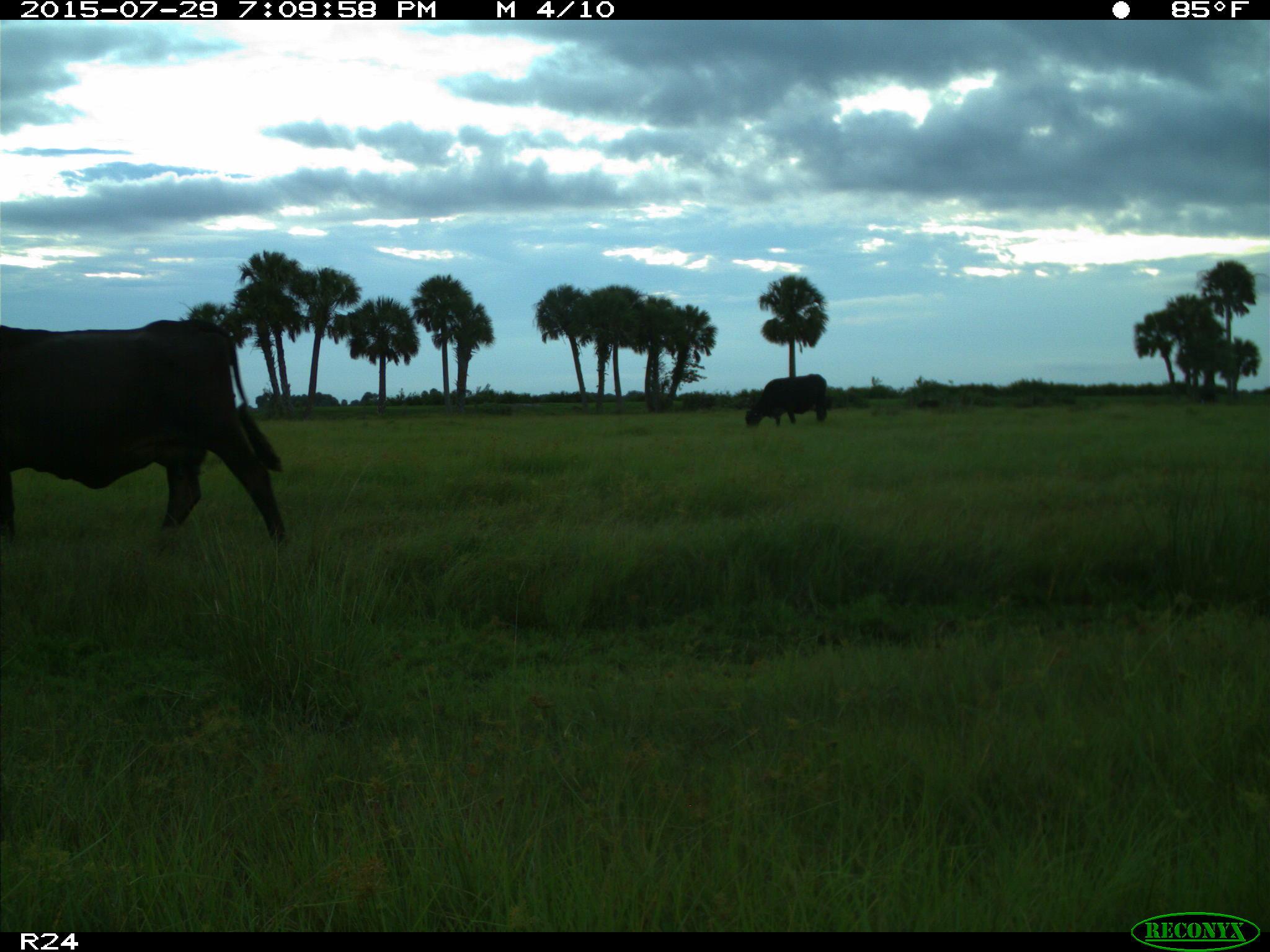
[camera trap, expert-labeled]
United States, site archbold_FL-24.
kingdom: Animalia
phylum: Chordata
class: Mammalia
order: Artiodactyla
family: Bovidae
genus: Bos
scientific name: Bos taurus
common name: domestic cow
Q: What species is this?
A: Bos taurus (domestic cow).